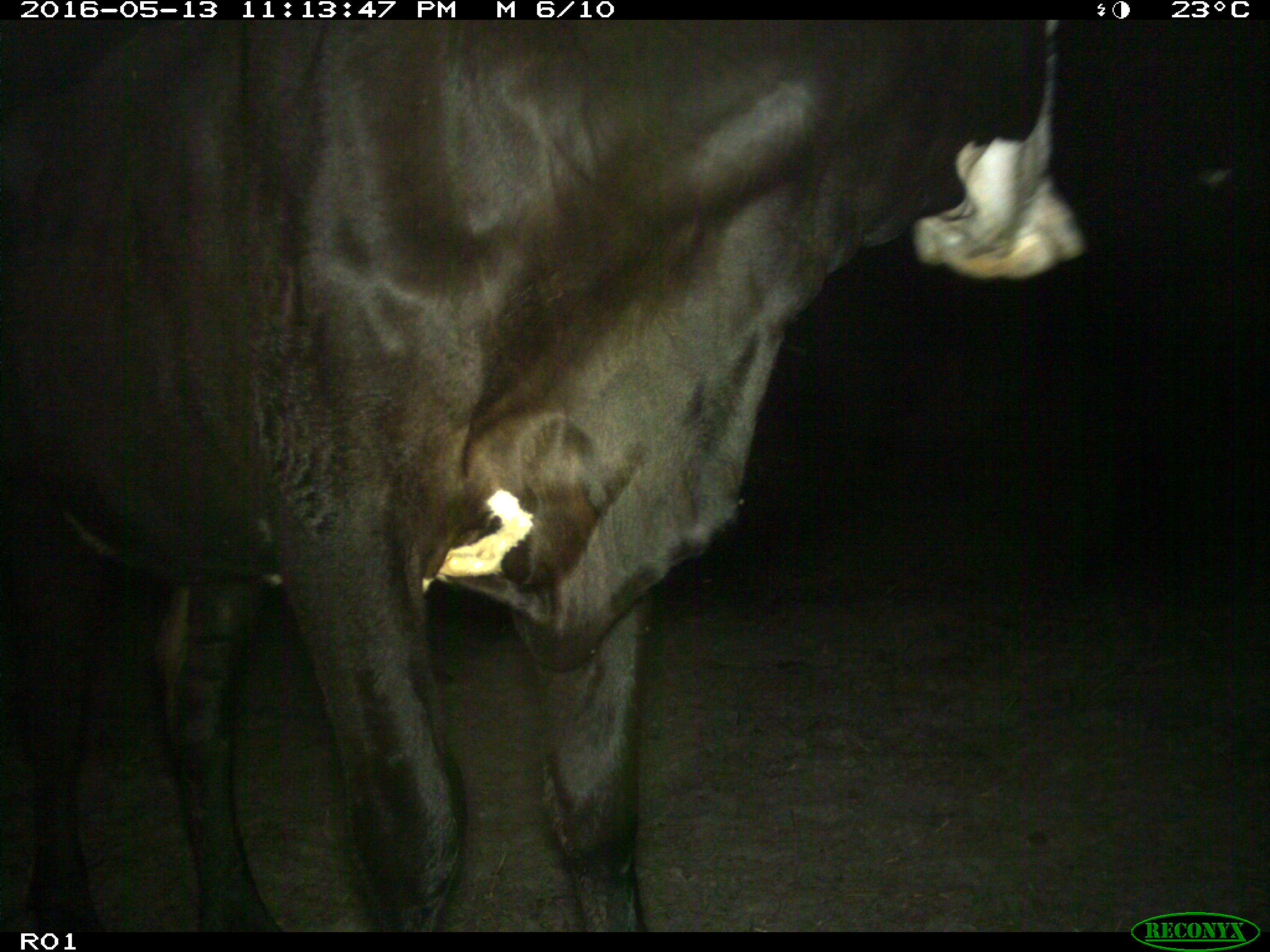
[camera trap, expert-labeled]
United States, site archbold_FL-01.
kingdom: Animalia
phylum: Chordata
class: Mammalia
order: Artiodactyla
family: Bovidae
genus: Bos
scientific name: Bos taurus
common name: domestic cow